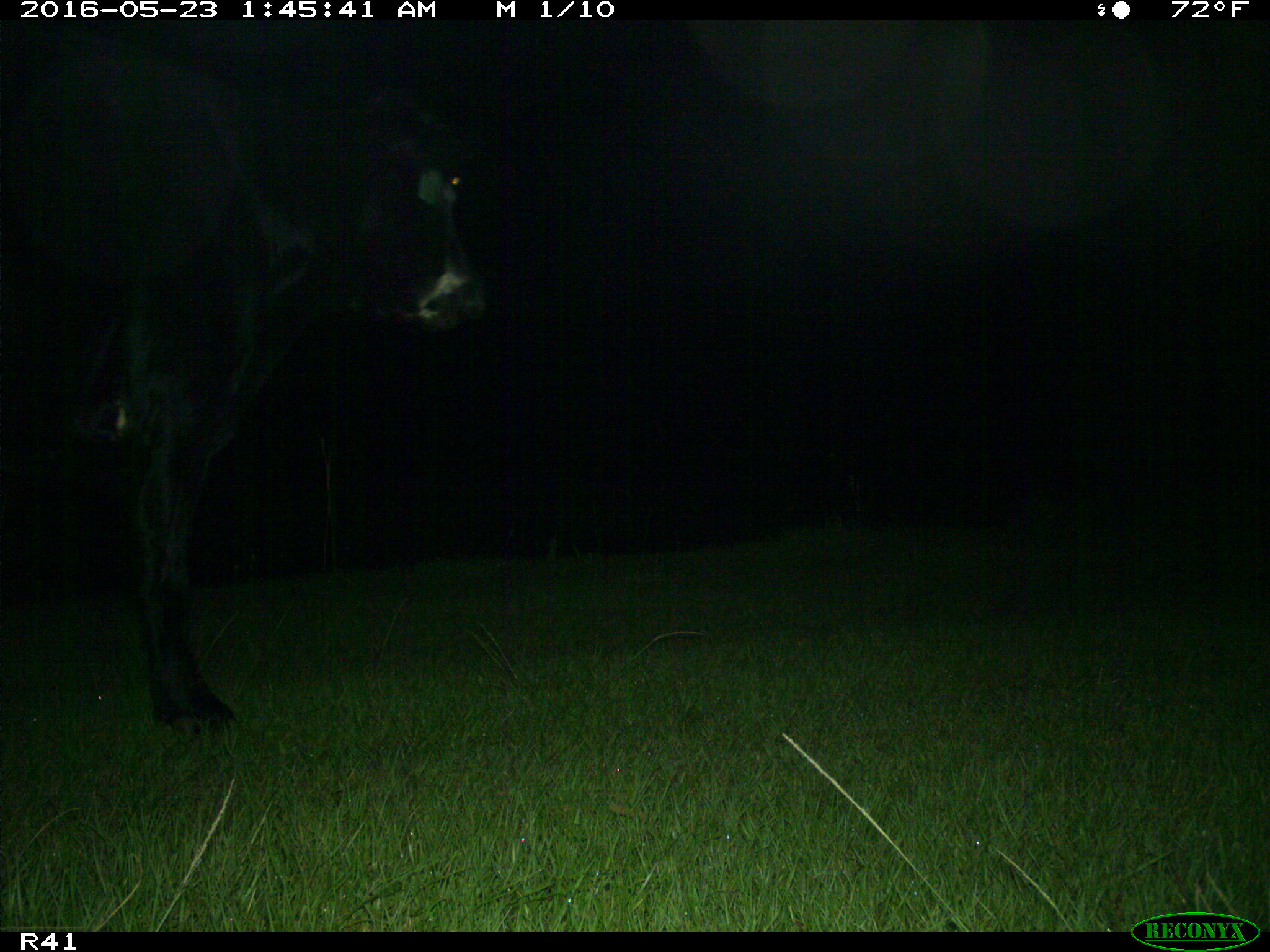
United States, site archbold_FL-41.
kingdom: Animalia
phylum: Chordata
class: Mammalia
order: Artiodactyla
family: Bovidae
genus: Bos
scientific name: Bos taurus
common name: domestic cow